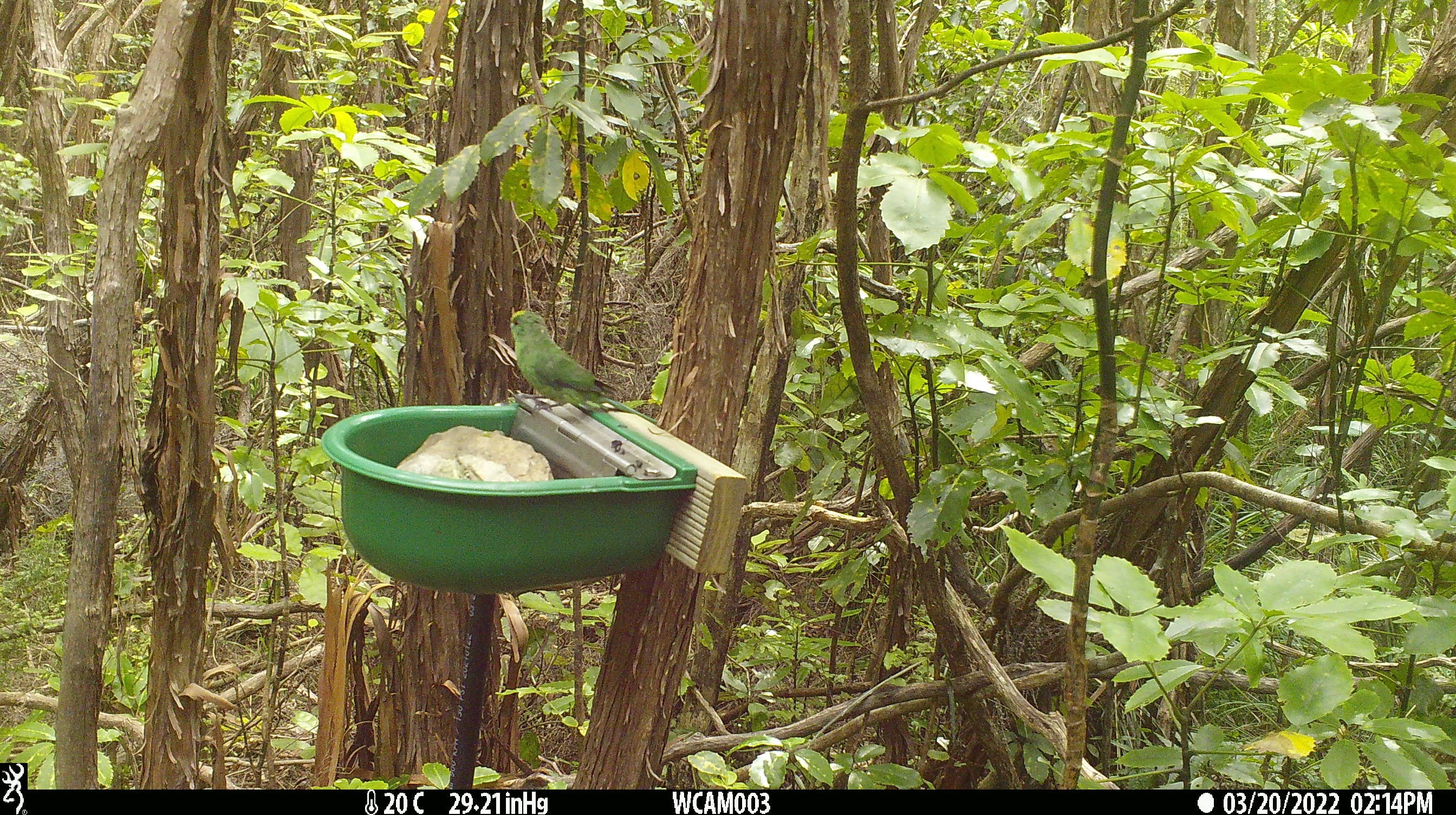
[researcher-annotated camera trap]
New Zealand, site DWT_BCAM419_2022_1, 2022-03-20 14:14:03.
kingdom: Animalia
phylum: Chordata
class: Aves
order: Psittaciformes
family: Psittaculidae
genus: Cyanoramphus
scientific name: Cyanoramphus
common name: parakeet